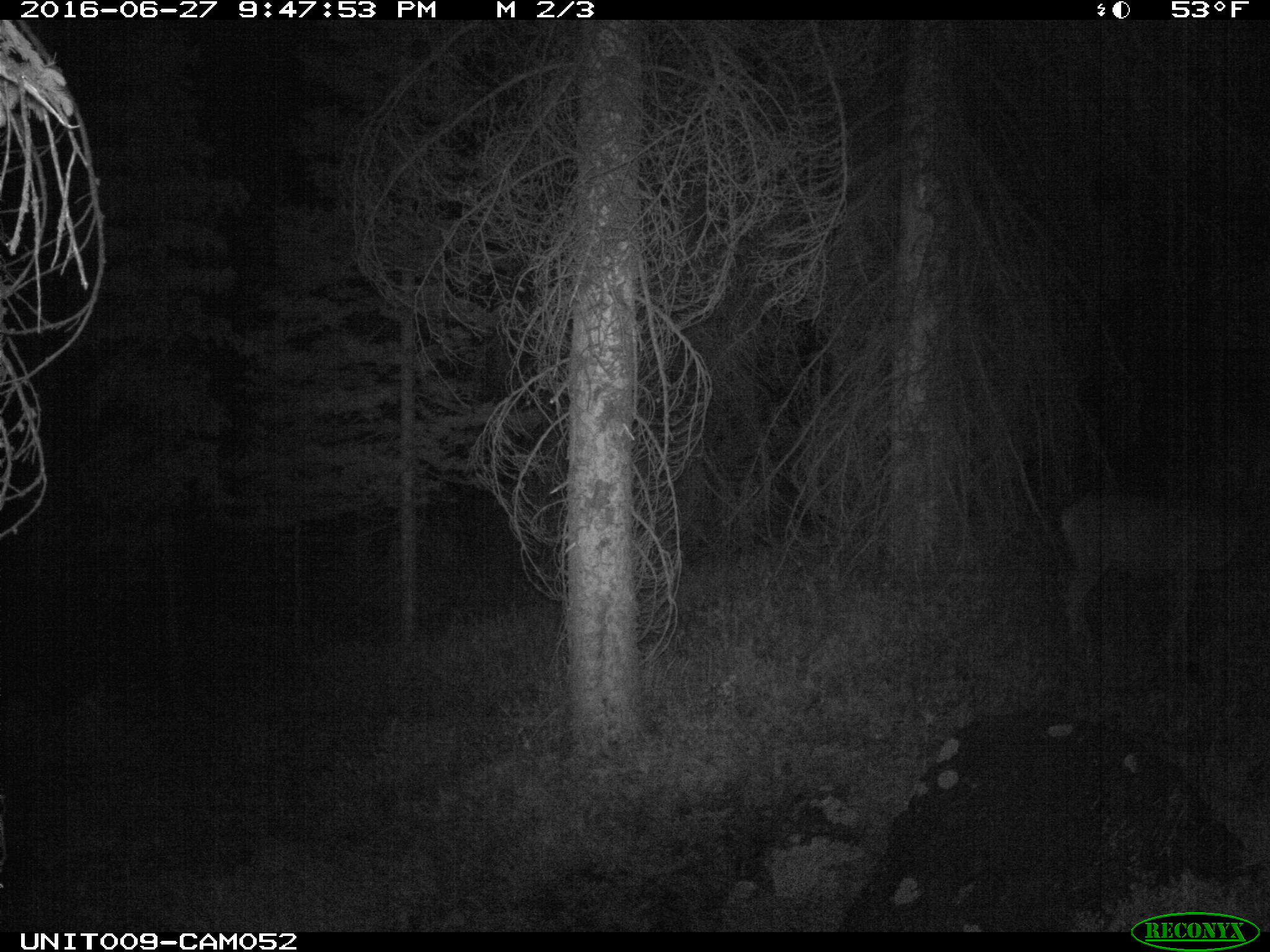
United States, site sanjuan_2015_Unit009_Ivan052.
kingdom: Animalia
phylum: Chordata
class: Mammalia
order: Artiodactyla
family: Cervidae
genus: Odocoileus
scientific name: Odocoileus hemionus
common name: mule deer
Odocoileus hemionus (mule deer).